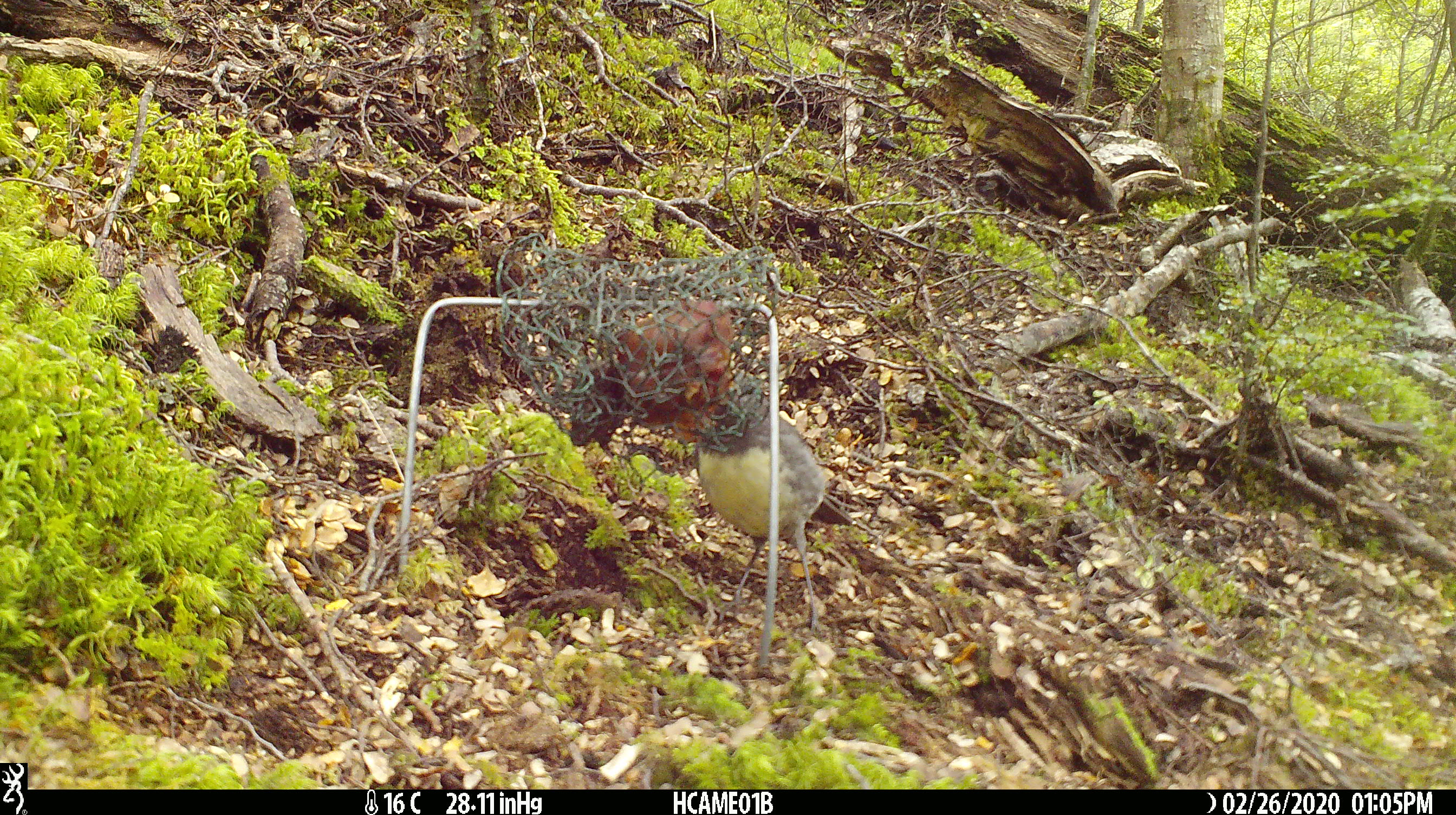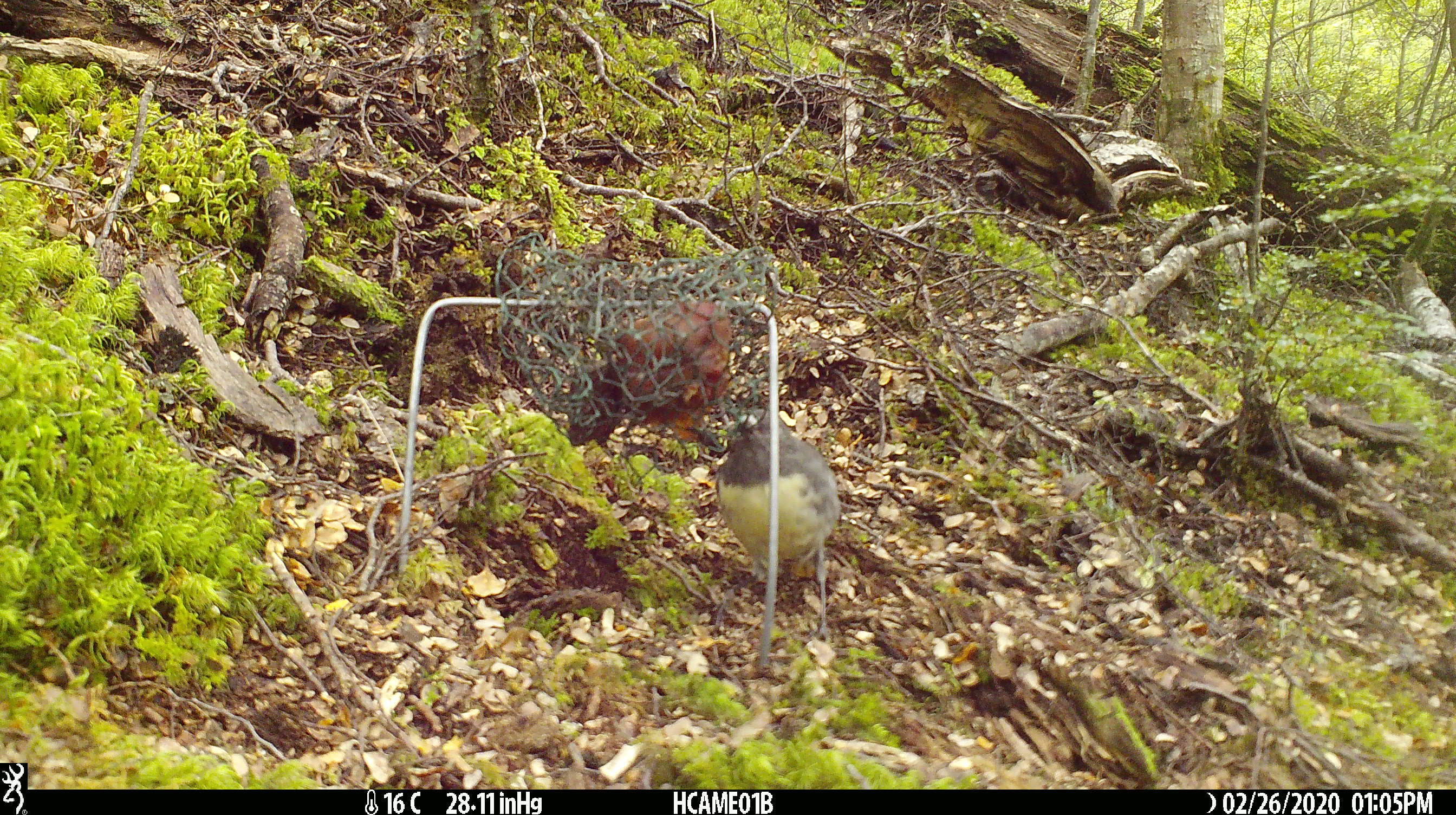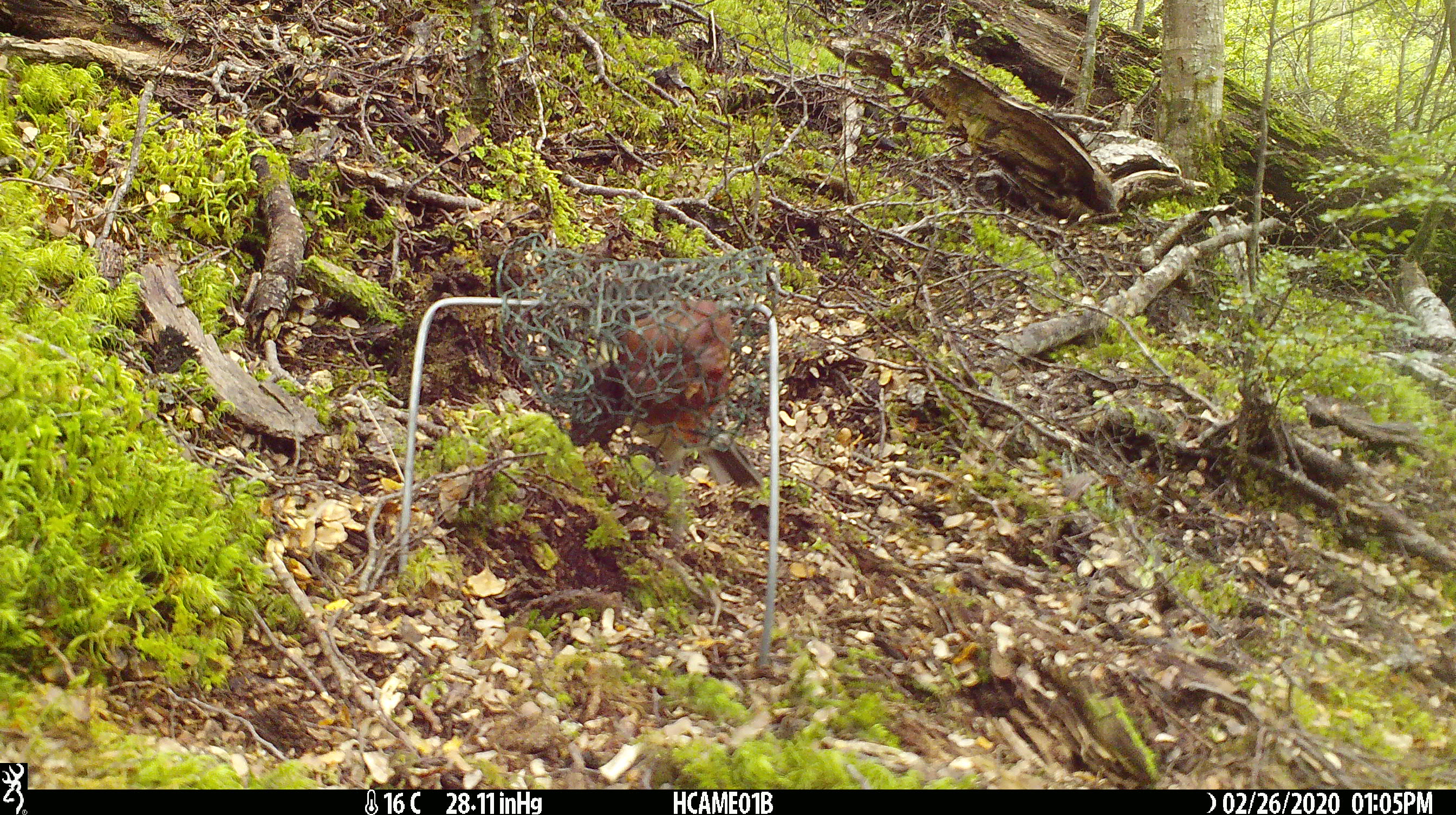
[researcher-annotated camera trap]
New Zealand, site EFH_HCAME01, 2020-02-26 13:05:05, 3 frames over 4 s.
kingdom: Animalia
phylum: Chordata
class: Aves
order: Passeriformes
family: Petroicidae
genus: Petroica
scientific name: Petroica australis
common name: new zealand robin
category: robin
Robin (new zealand robin) (Petroica australis).